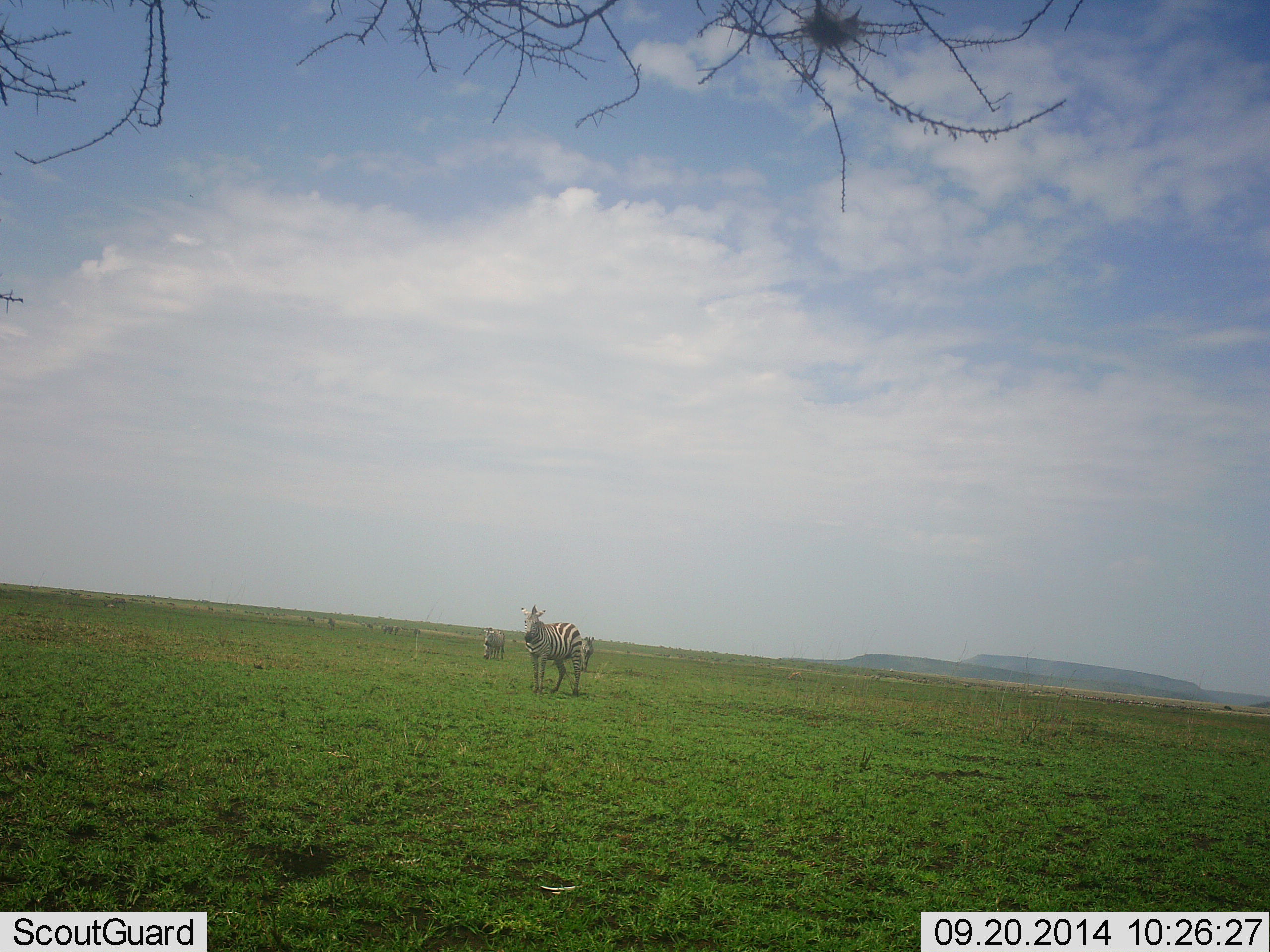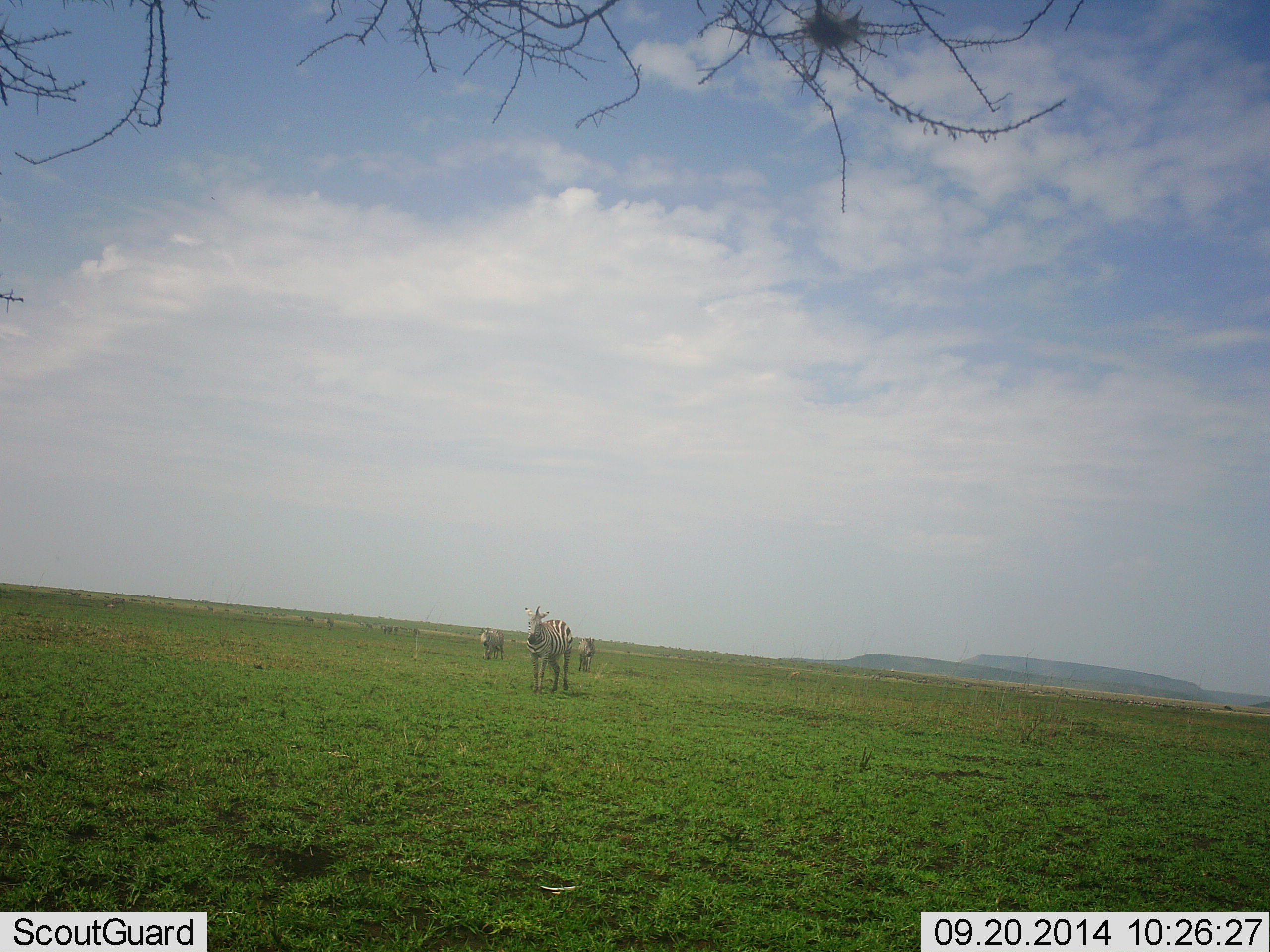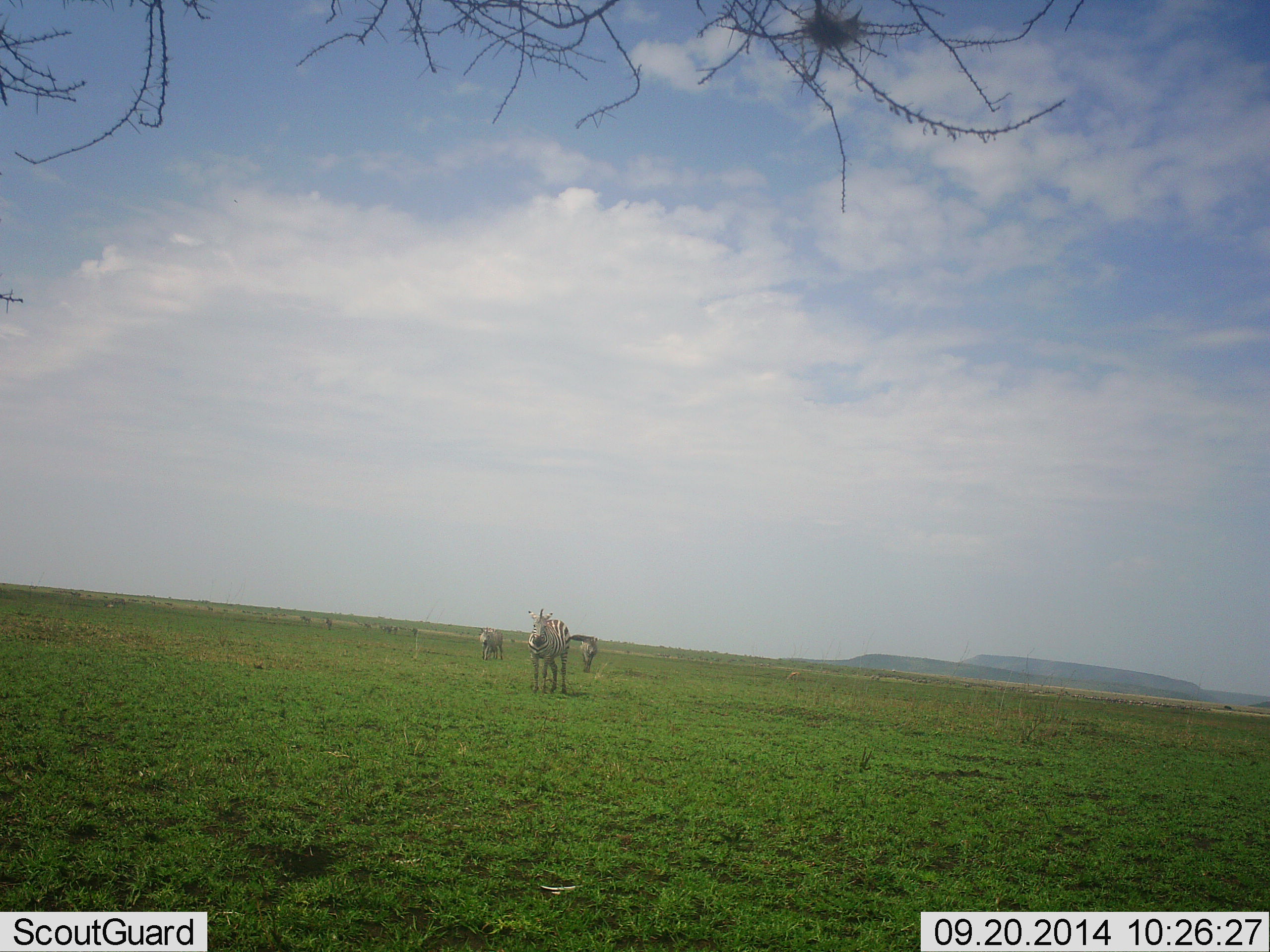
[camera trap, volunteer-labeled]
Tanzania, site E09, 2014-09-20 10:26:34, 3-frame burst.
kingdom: Animalia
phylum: Chordata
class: Mammalia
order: Perissodactyla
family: Equidae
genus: Equus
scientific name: Equus quagga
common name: plains zebra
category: zebra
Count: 3.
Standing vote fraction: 20%.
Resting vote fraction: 0%.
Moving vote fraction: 90%.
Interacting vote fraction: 0%.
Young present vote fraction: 0%.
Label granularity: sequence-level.